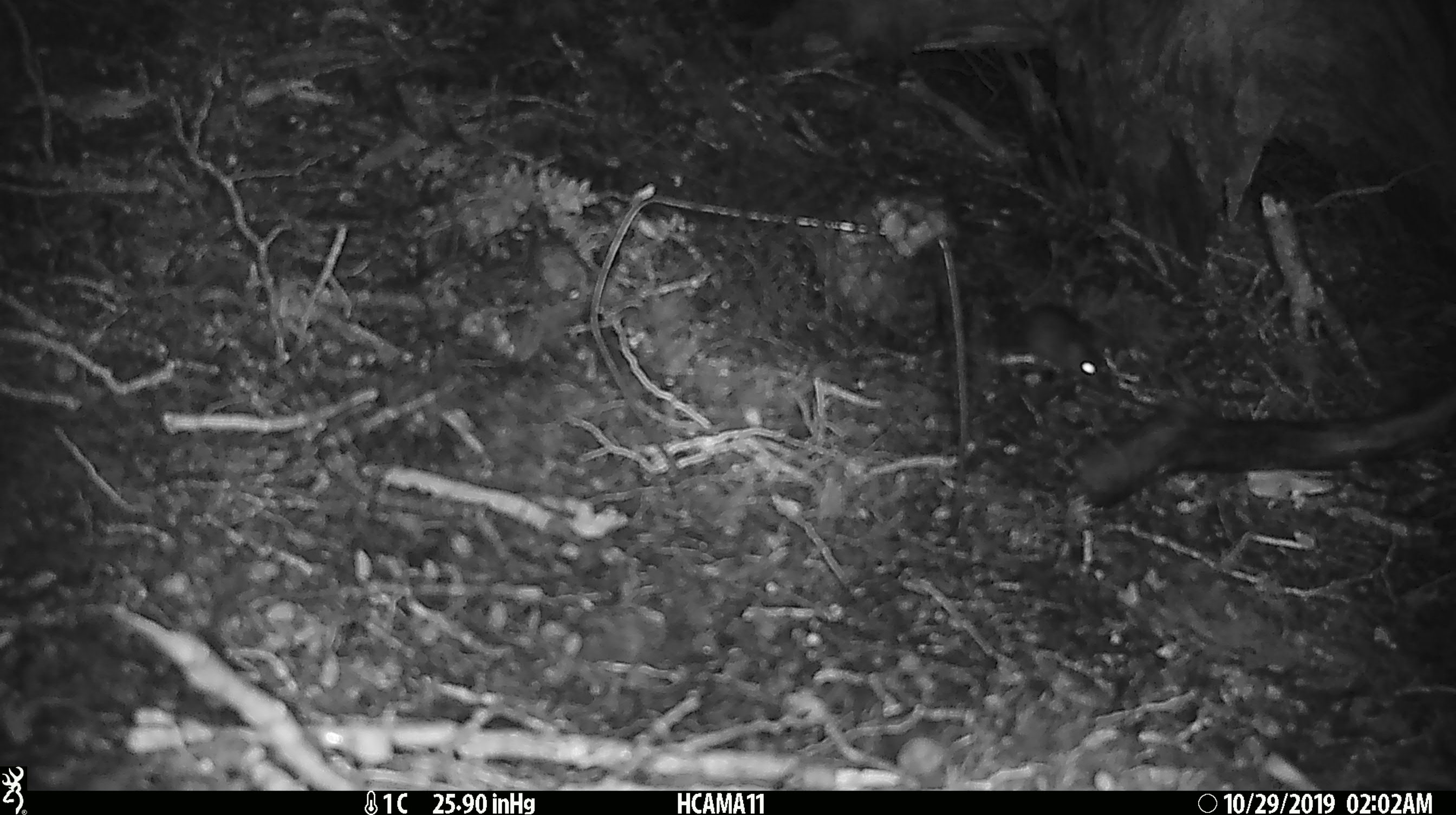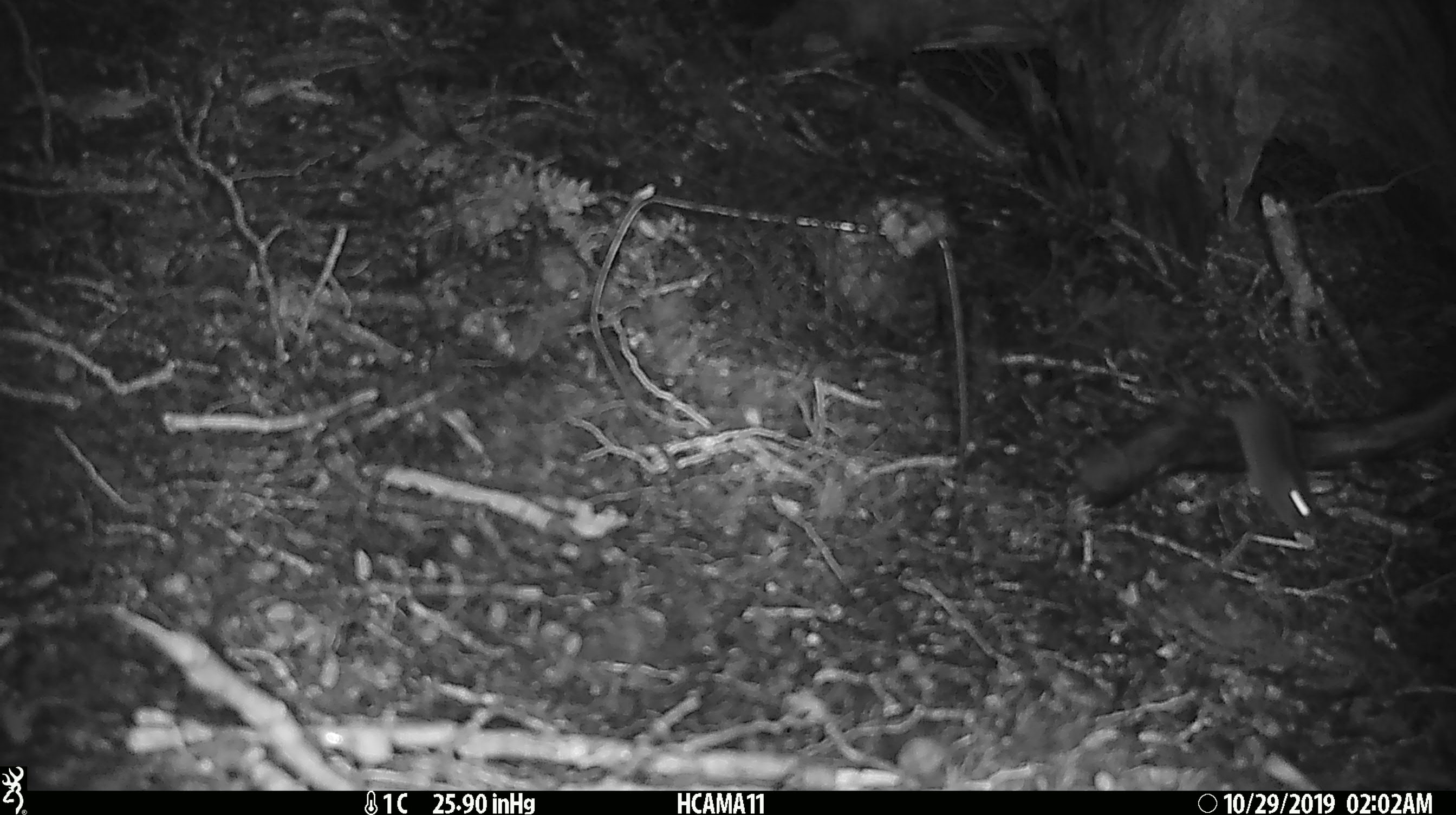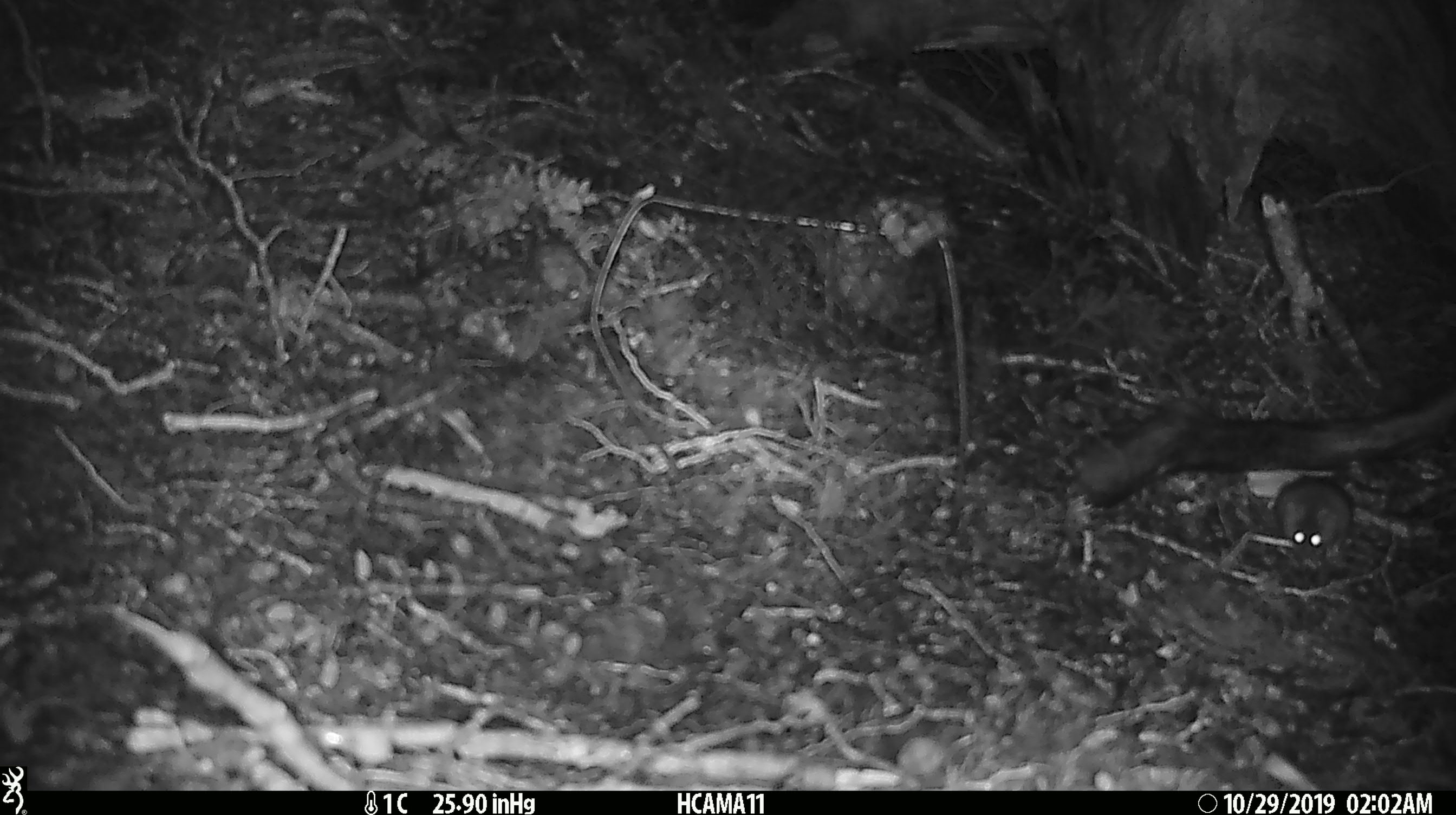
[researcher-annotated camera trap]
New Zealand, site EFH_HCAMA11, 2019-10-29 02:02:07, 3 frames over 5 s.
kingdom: Animalia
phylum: Chordata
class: Mammalia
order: Rodentia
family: Muridae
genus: Mus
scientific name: Mus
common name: mouse